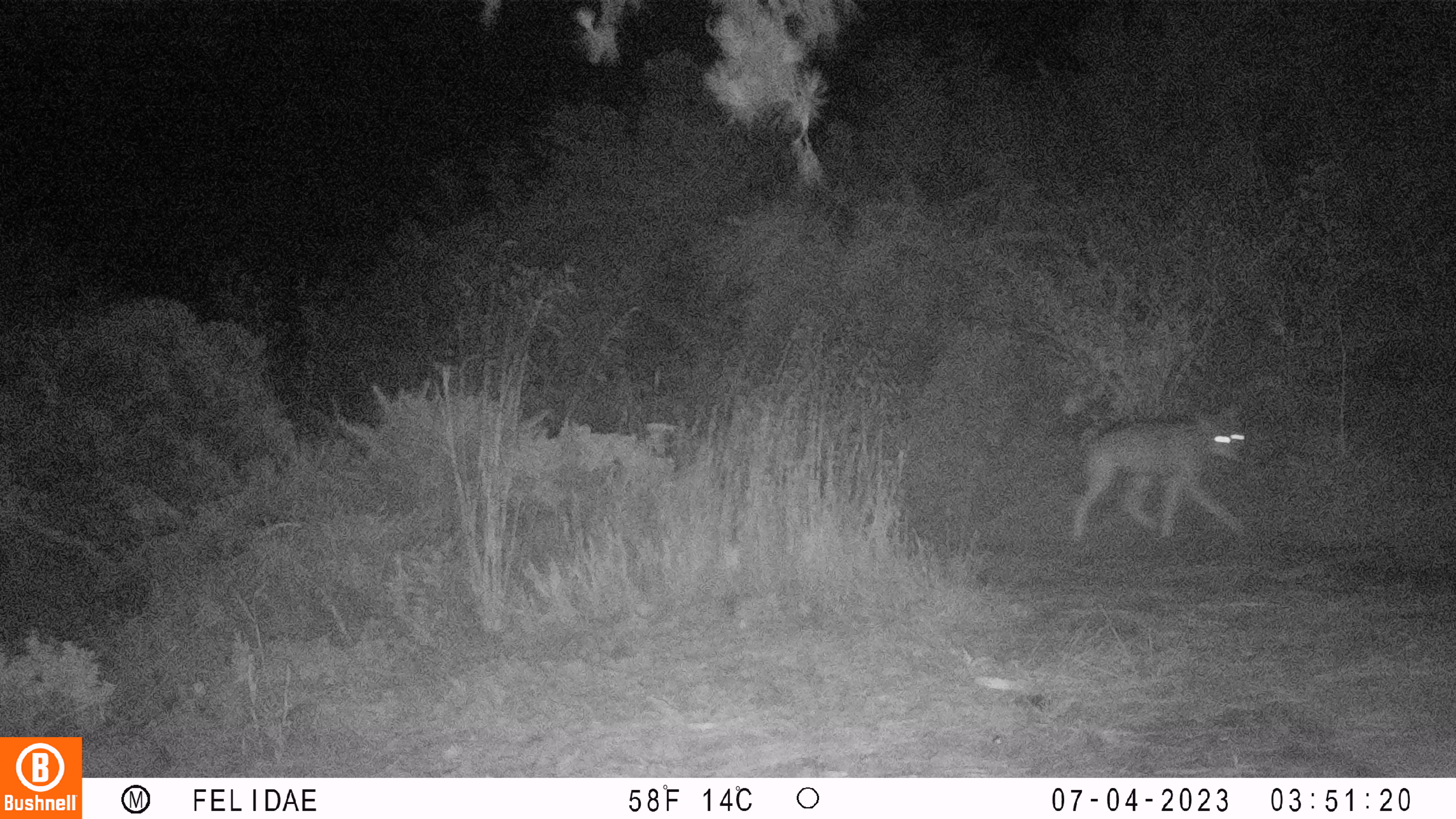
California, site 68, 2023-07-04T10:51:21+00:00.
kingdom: Animalia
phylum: Chordata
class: Mammalia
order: Carnivora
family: Canidae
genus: Canis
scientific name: Canis latrans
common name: coyote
Coyote (Canis latrans).